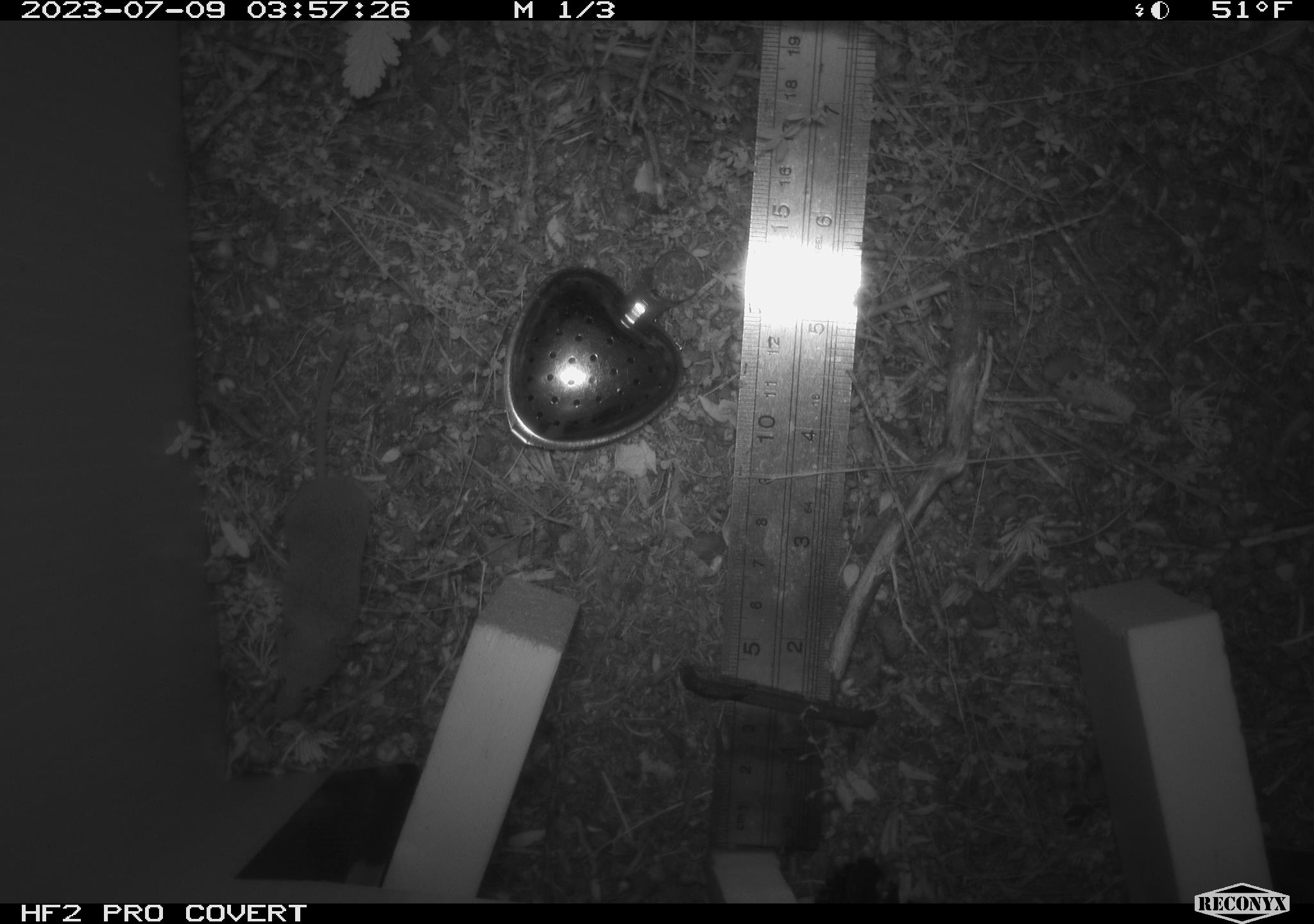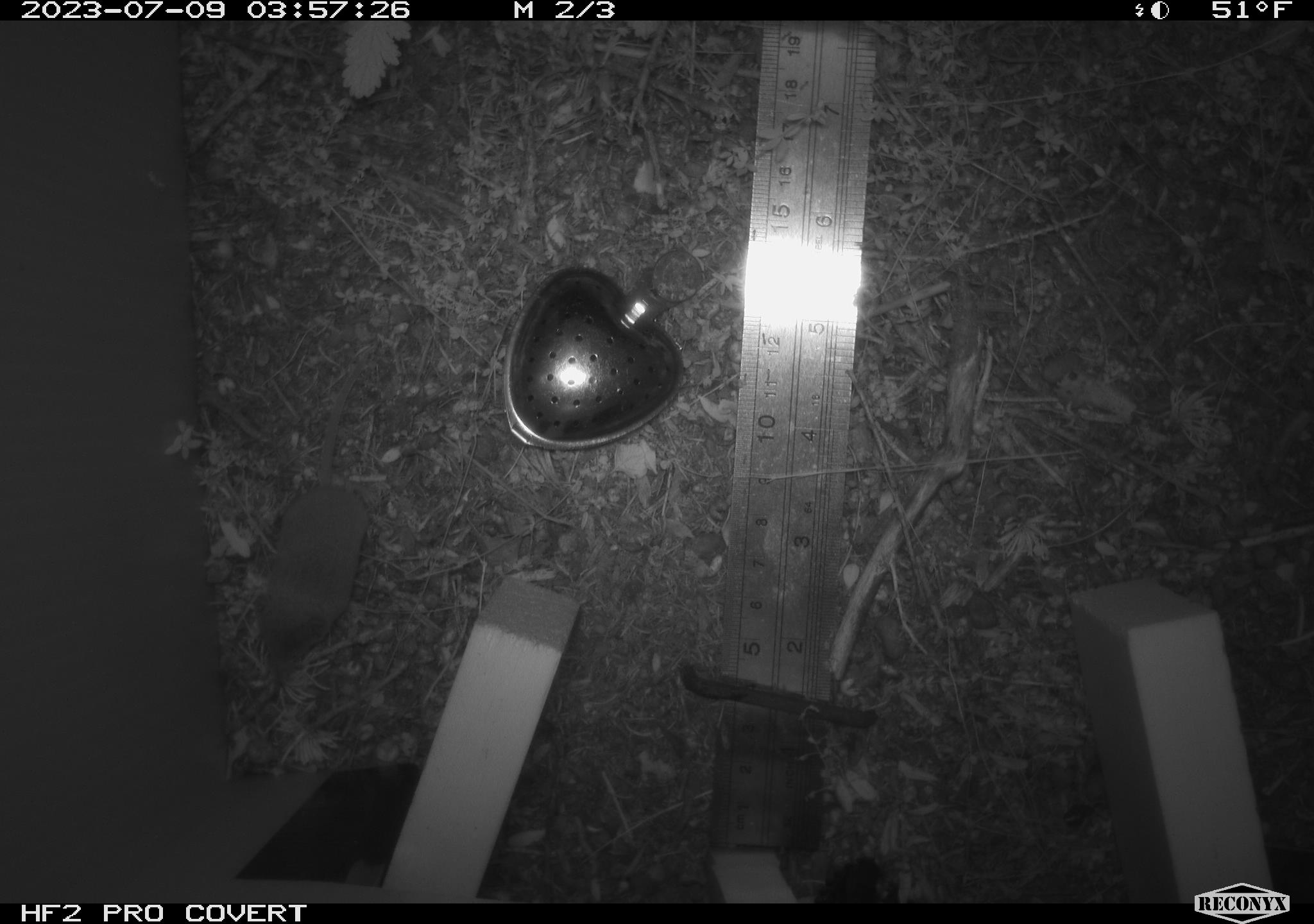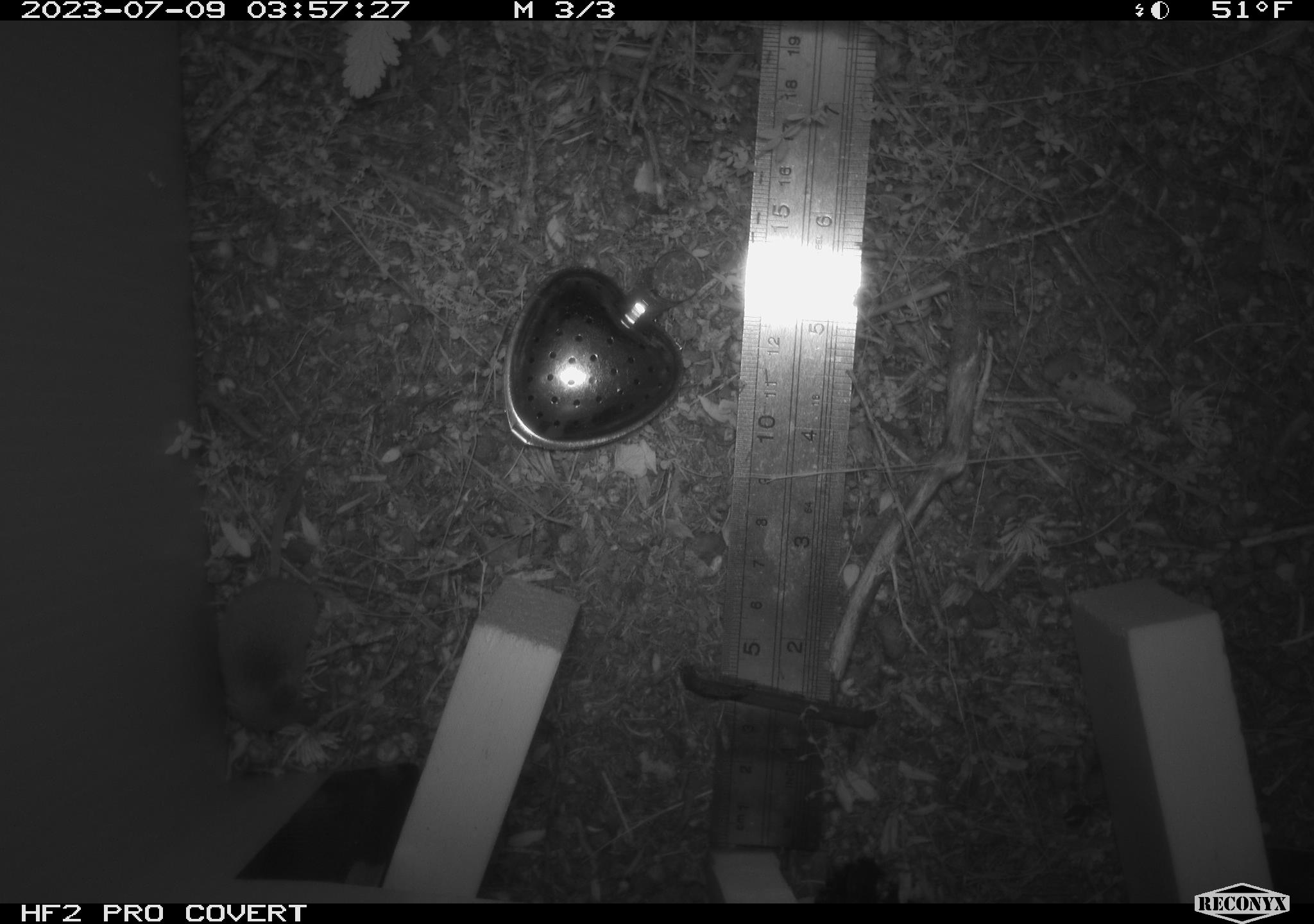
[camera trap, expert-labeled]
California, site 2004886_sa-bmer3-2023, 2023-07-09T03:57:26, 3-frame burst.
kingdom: Animalia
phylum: Chordata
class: Mammalia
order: Eulipotyphla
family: Soricidae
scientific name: Soricidae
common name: shrews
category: soricidae family